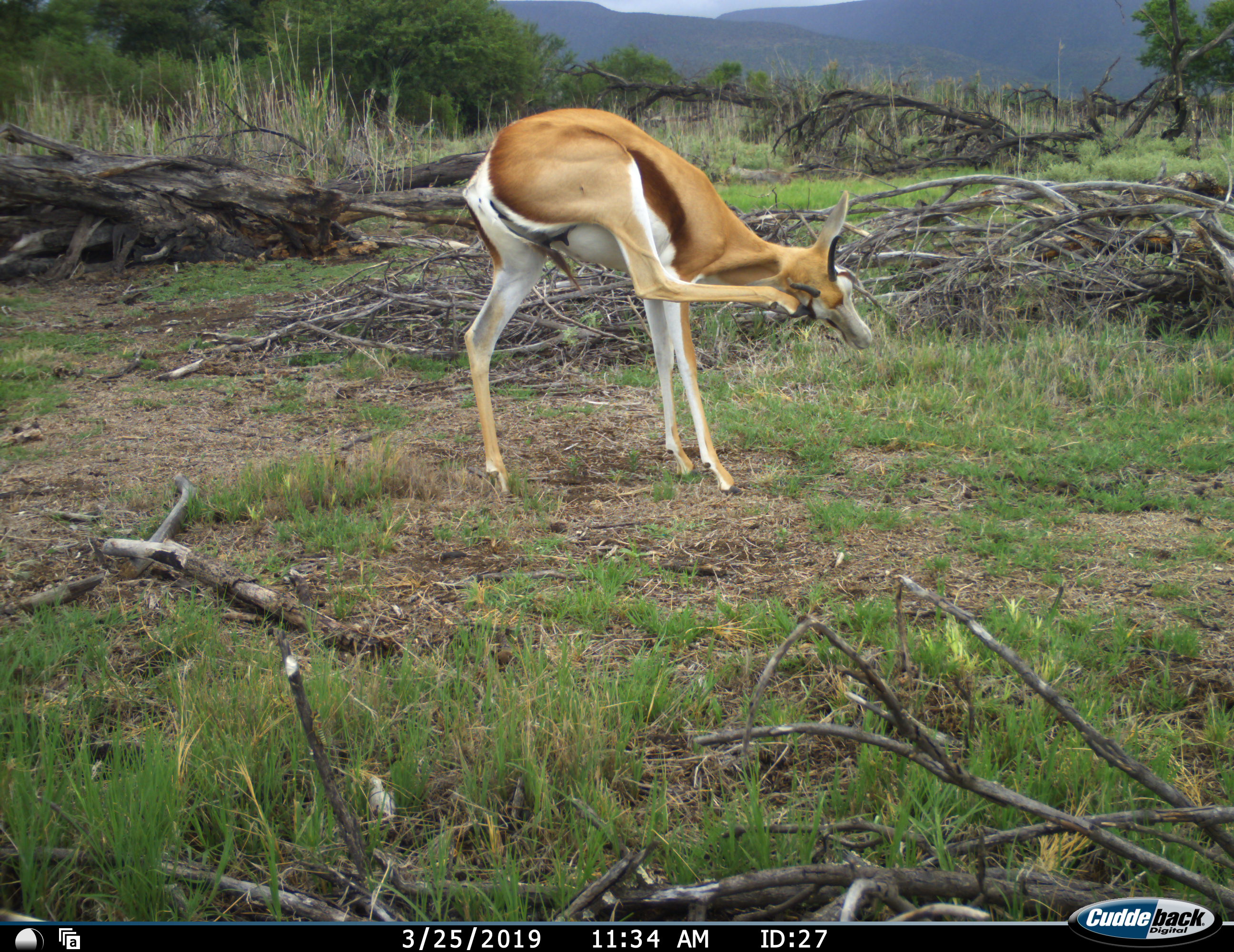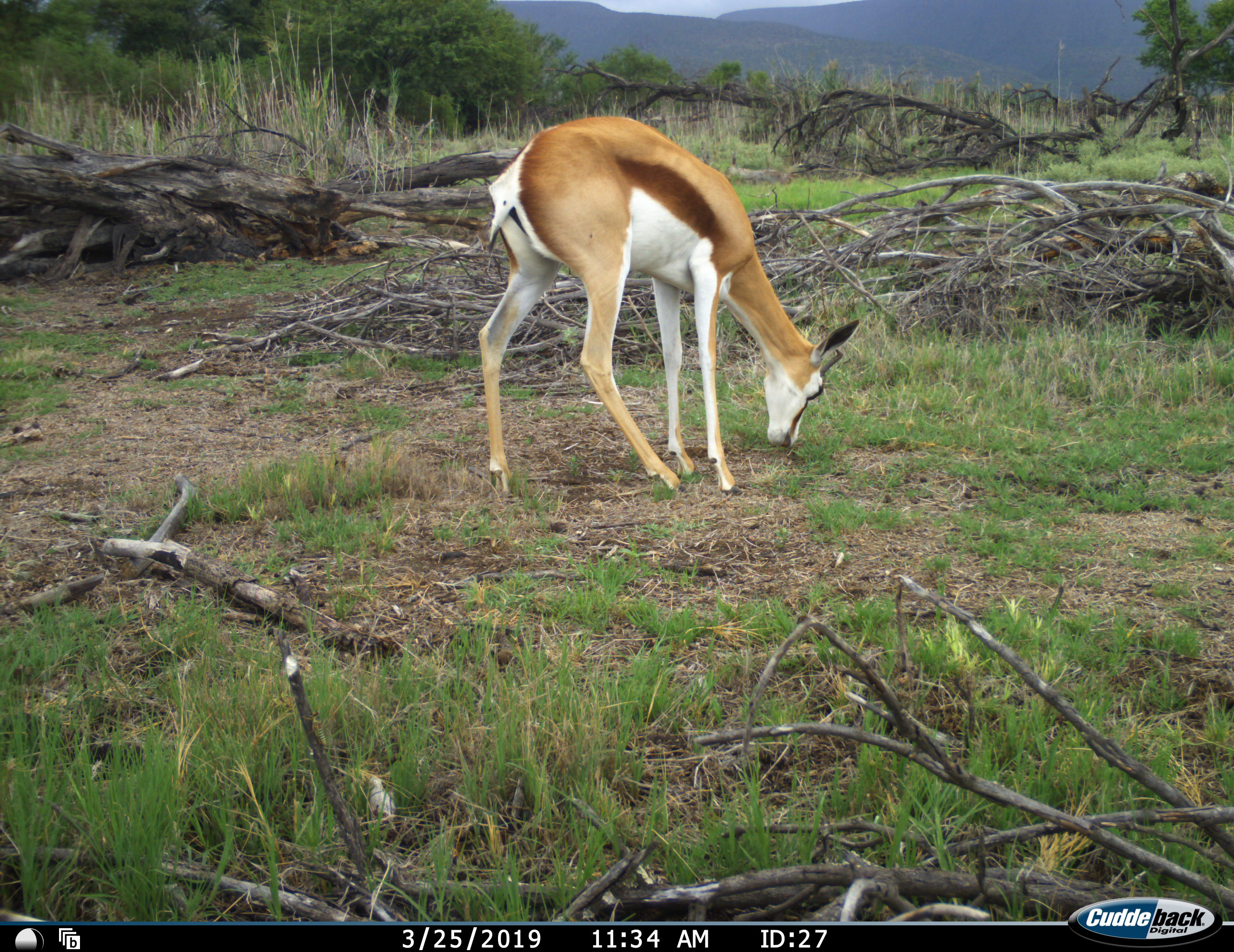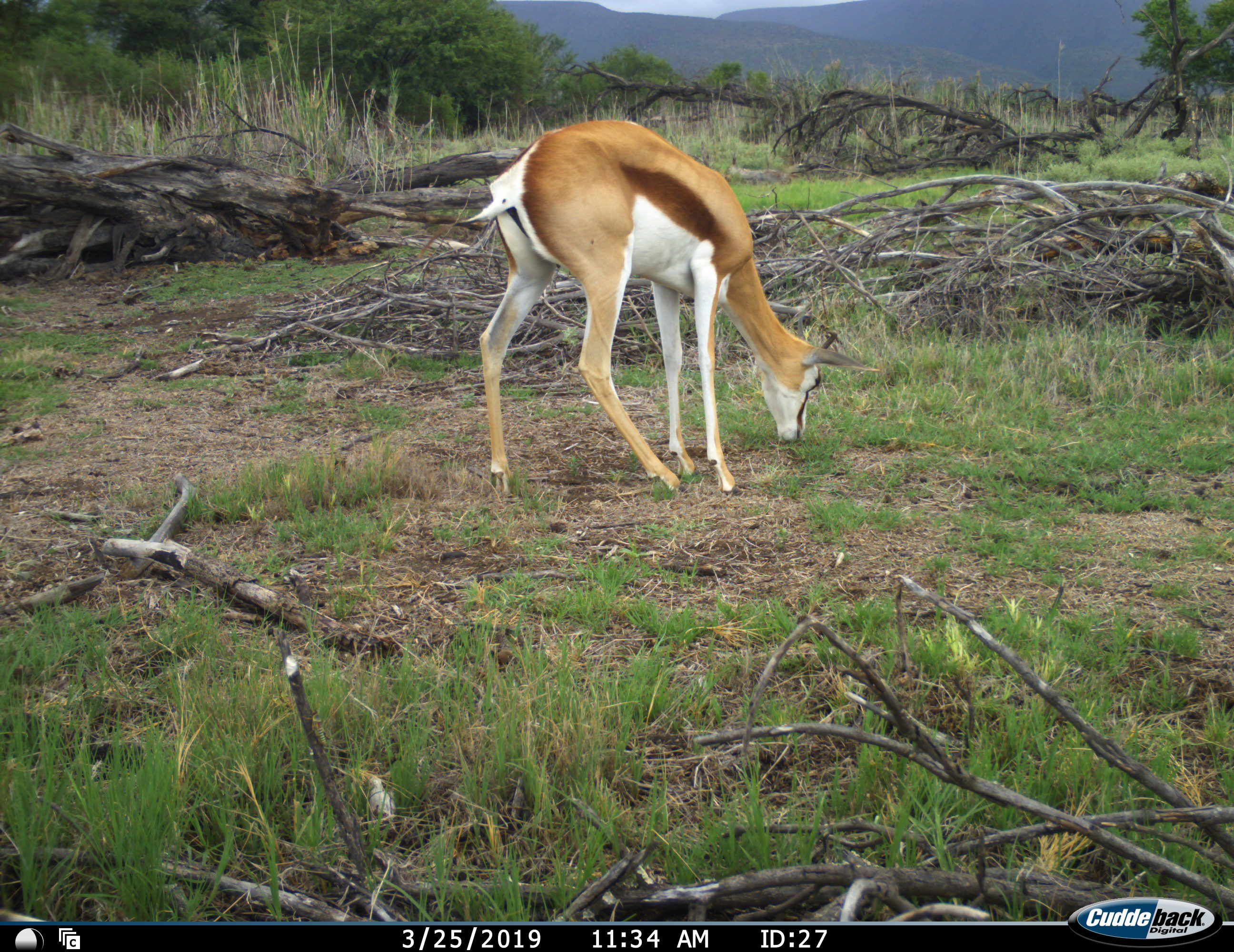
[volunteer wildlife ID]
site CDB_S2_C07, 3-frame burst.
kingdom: Animalia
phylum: Chordata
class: Mammalia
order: Artiodactyla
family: Bovidae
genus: Antidorcas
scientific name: Antidorcas marsupialis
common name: springbok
Springbok (Antidorcas marsupialis), count 1. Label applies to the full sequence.